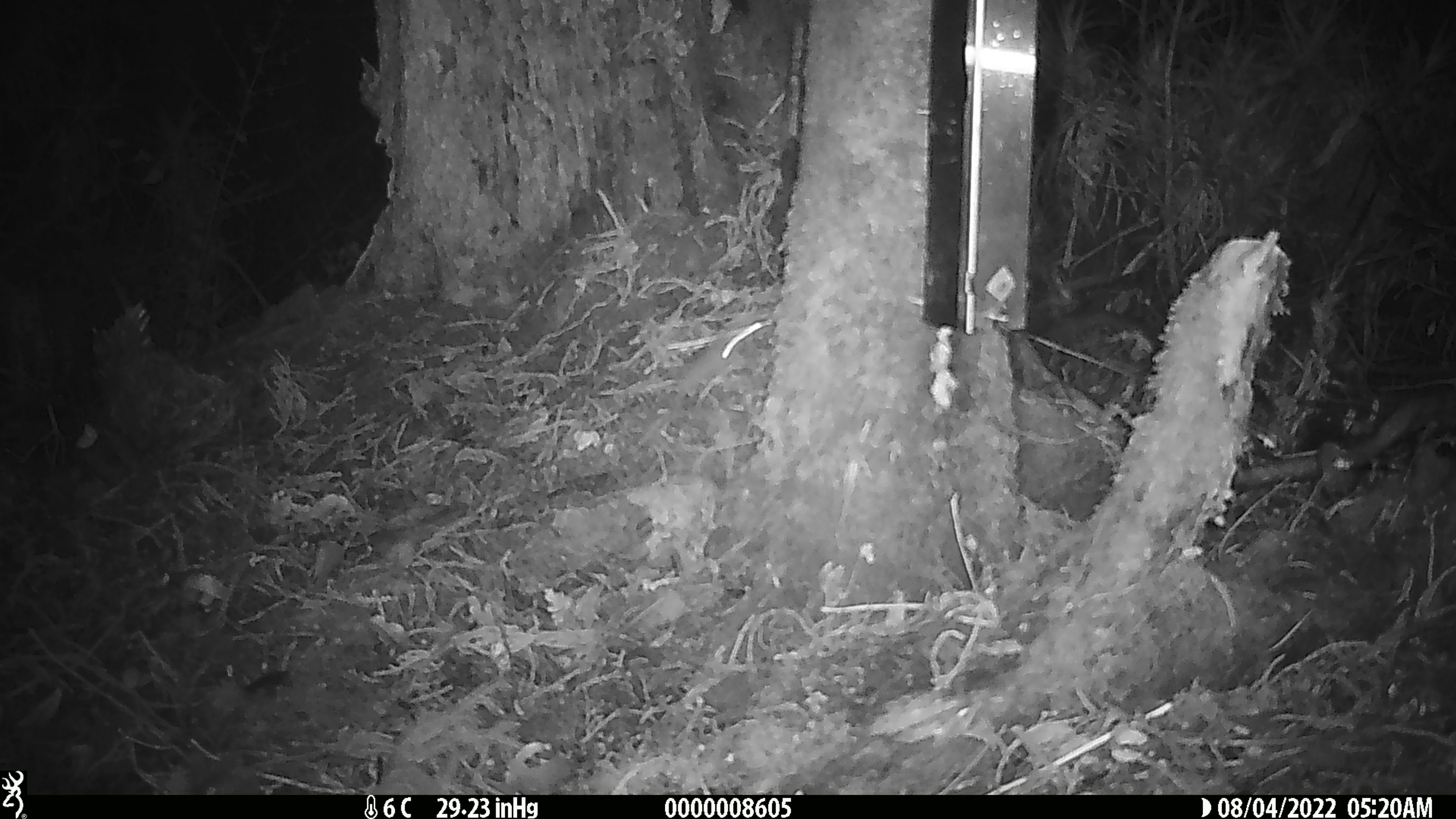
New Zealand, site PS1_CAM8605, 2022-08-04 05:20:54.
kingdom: Animalia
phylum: Chordata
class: Mammalia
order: Rodentia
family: Muridae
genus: Mus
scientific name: Mus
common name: mouse